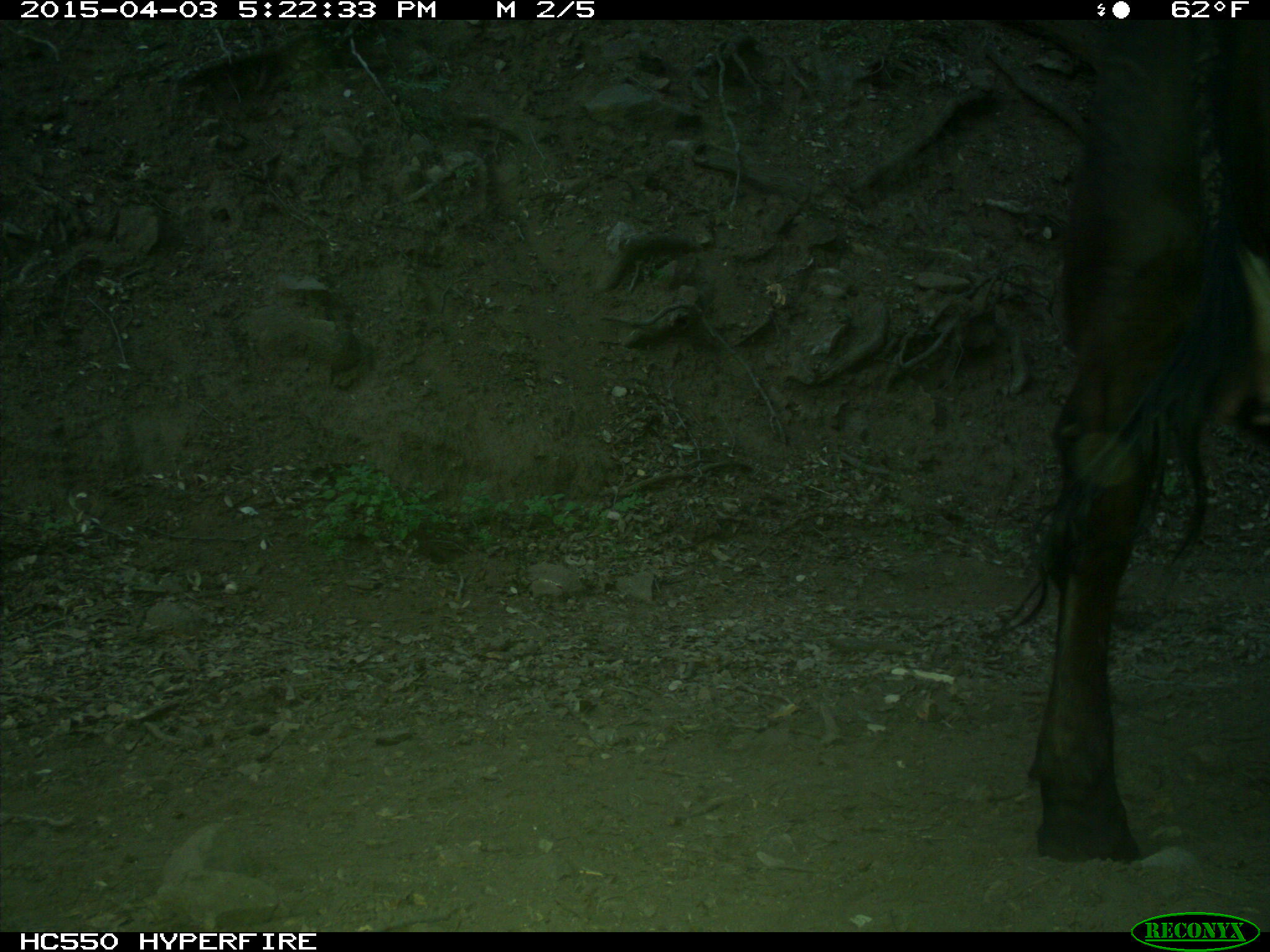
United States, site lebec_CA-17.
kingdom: Animalia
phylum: Chordata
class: Mammalia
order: Artiodactyla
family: Bovidae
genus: Bos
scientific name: Bos taurus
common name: domestic cow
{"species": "Bos taurus (domestic cow)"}